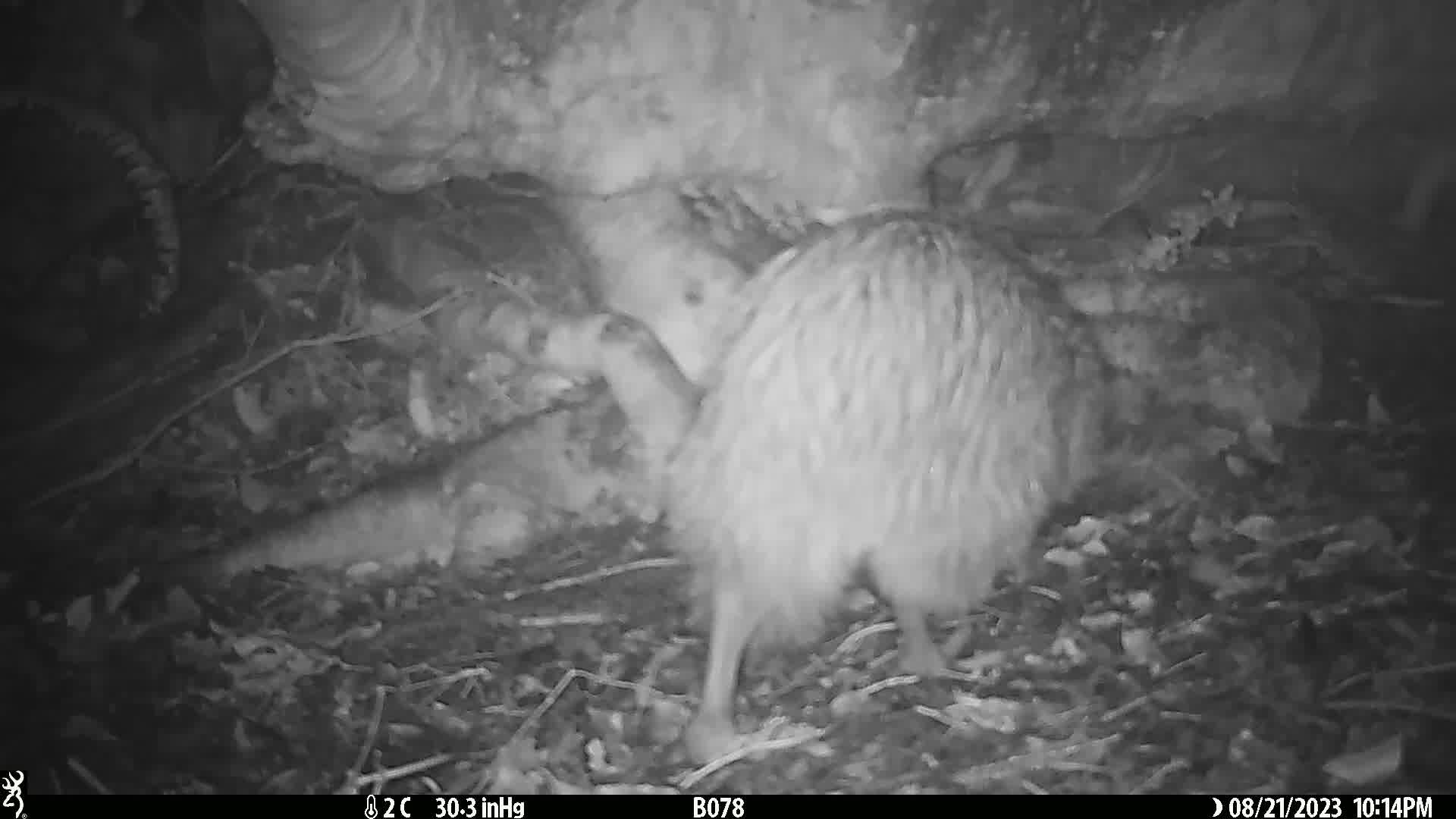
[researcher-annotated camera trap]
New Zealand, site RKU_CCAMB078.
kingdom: Animalia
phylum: Chordata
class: Aves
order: Apterygiformes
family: Apterygidae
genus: Apteryx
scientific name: Apteryx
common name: kiwi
Kiwi (Apteryx).